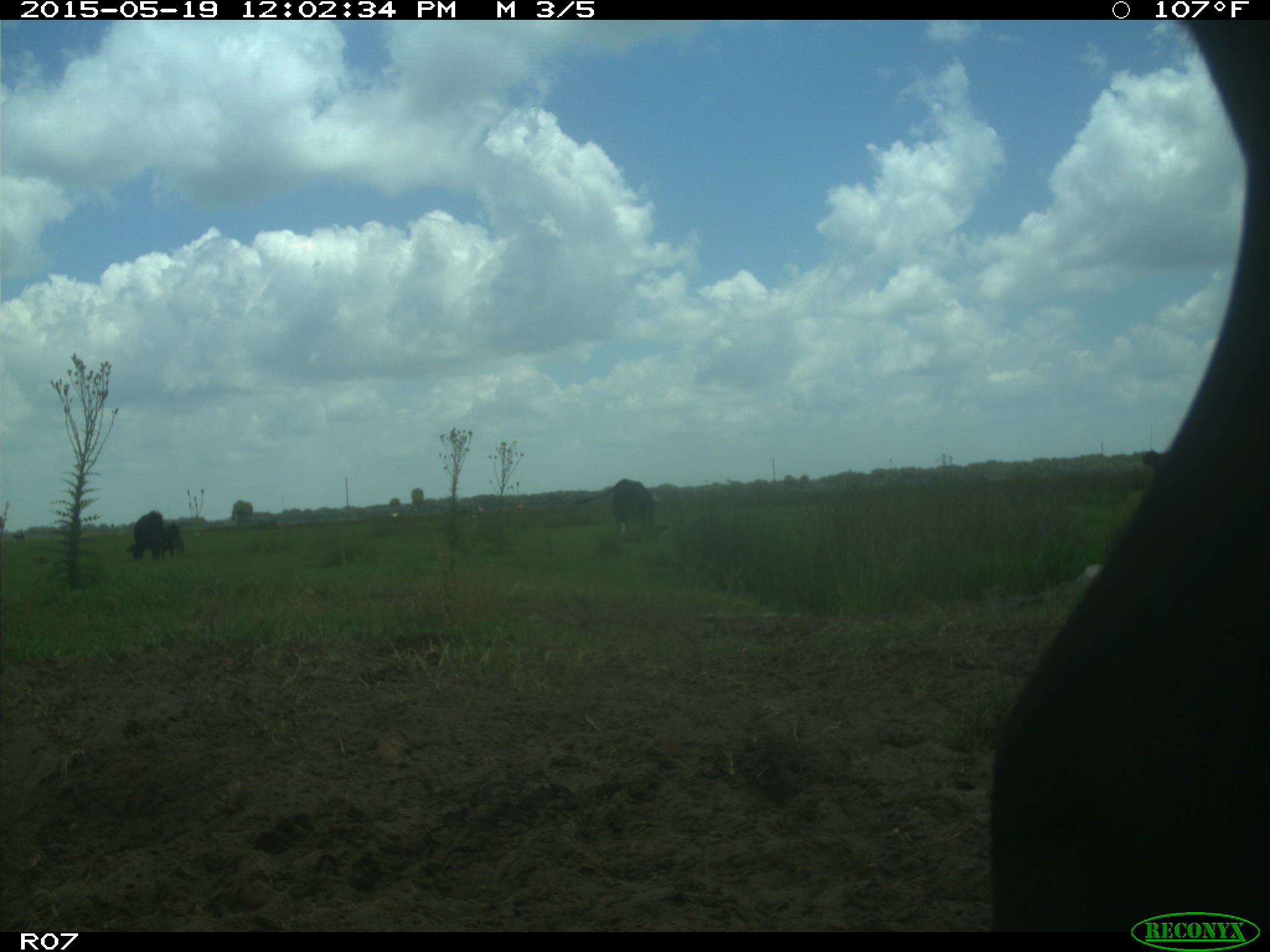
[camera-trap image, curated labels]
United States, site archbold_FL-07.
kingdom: Animalia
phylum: Chordata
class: Mammalia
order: Artiodactyla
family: Bovidae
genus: Bos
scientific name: Bos taurus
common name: domestic cow